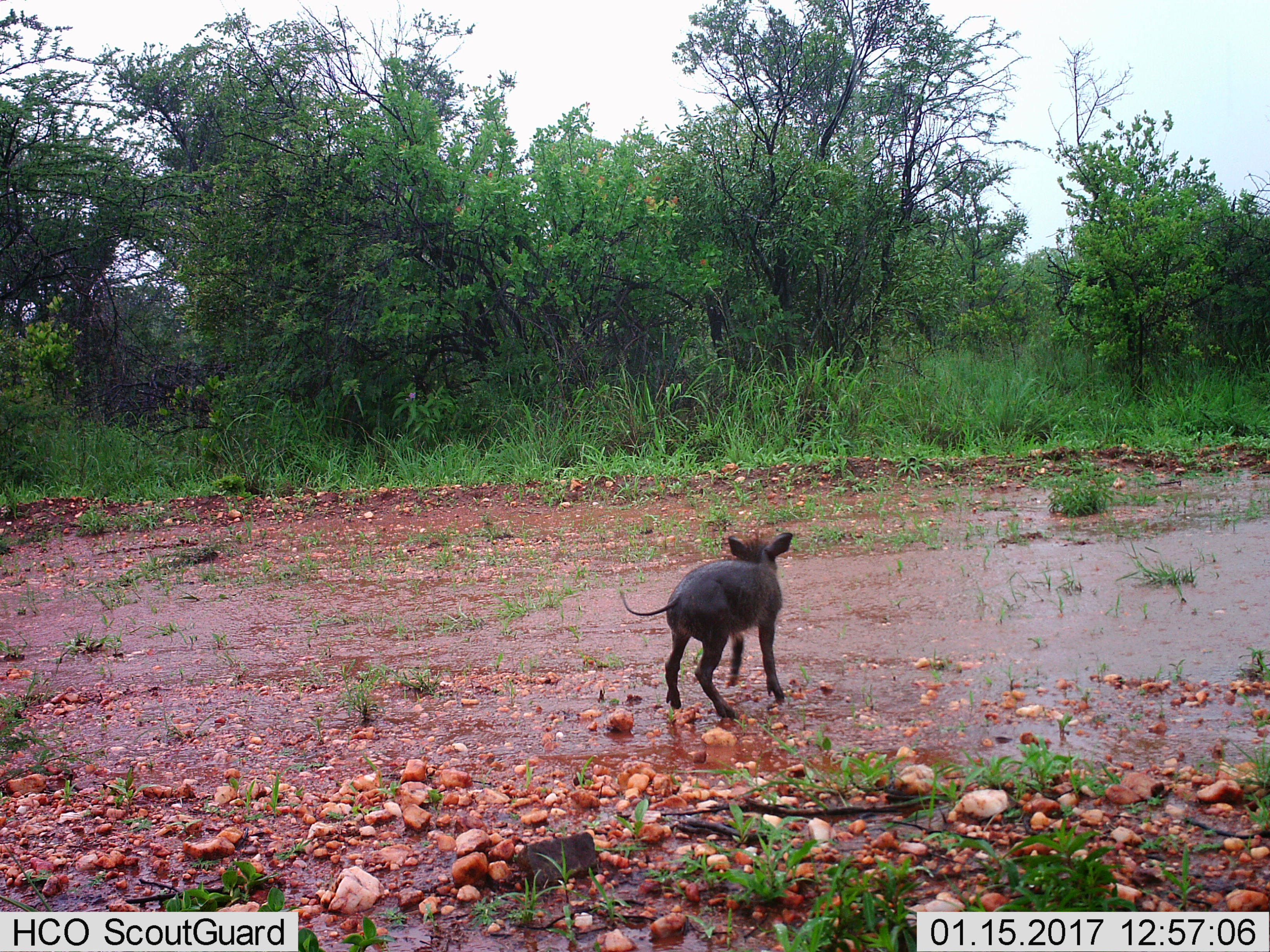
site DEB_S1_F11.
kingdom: Animalia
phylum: Chordata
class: Mammalia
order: Artiodactyla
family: Suidae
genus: Phacochoerus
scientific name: Phacochoerus africanus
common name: warthog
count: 1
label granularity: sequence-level